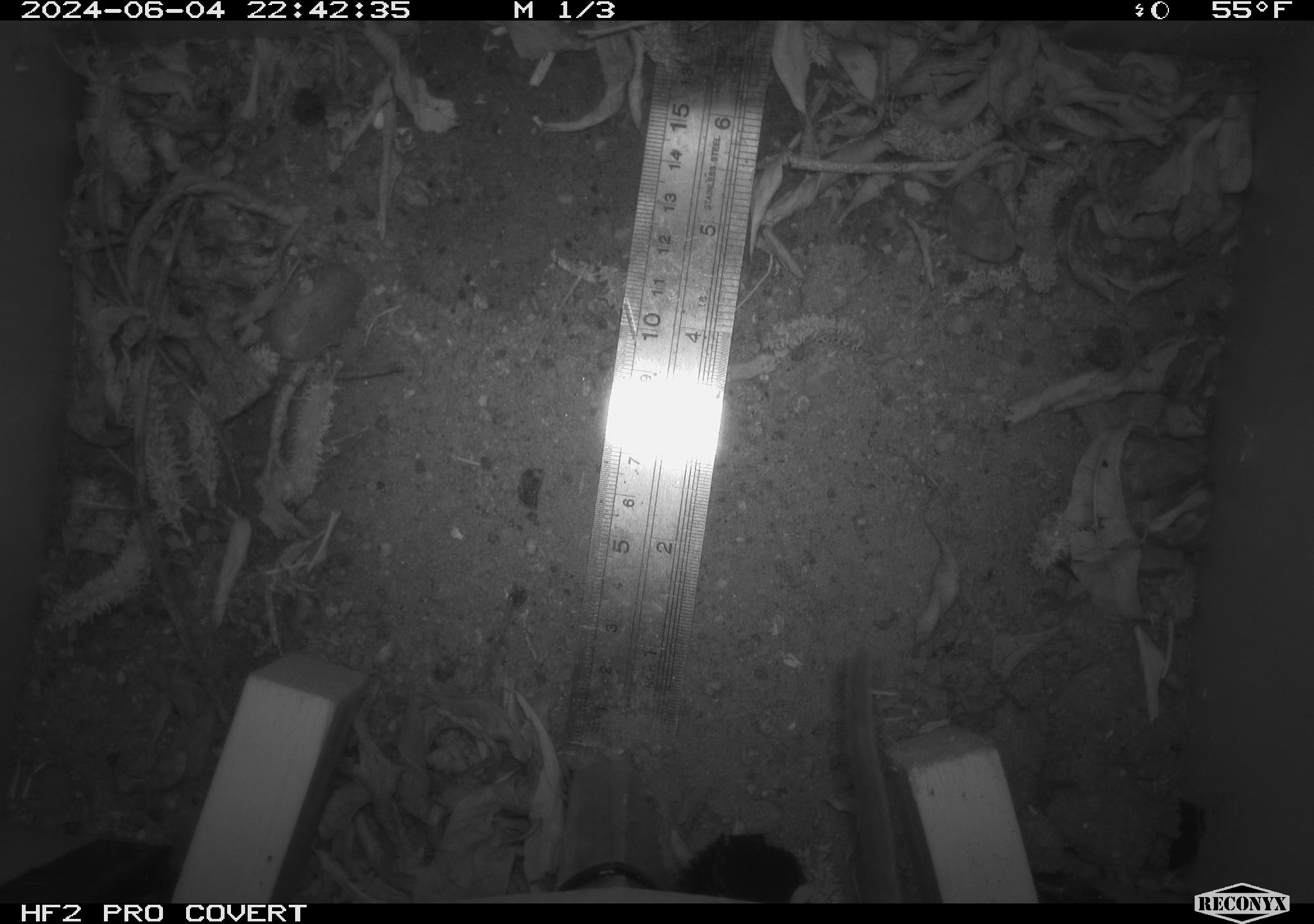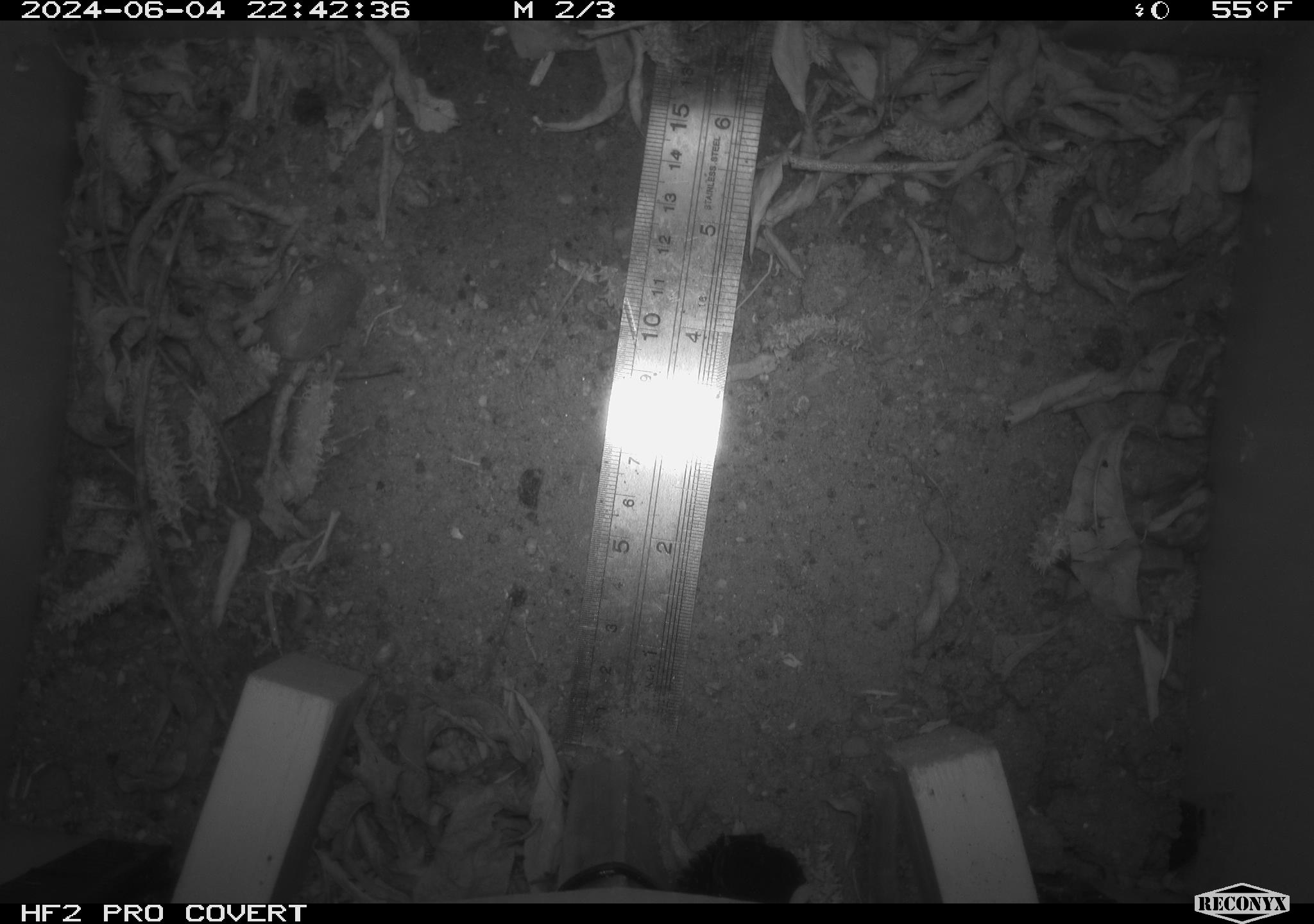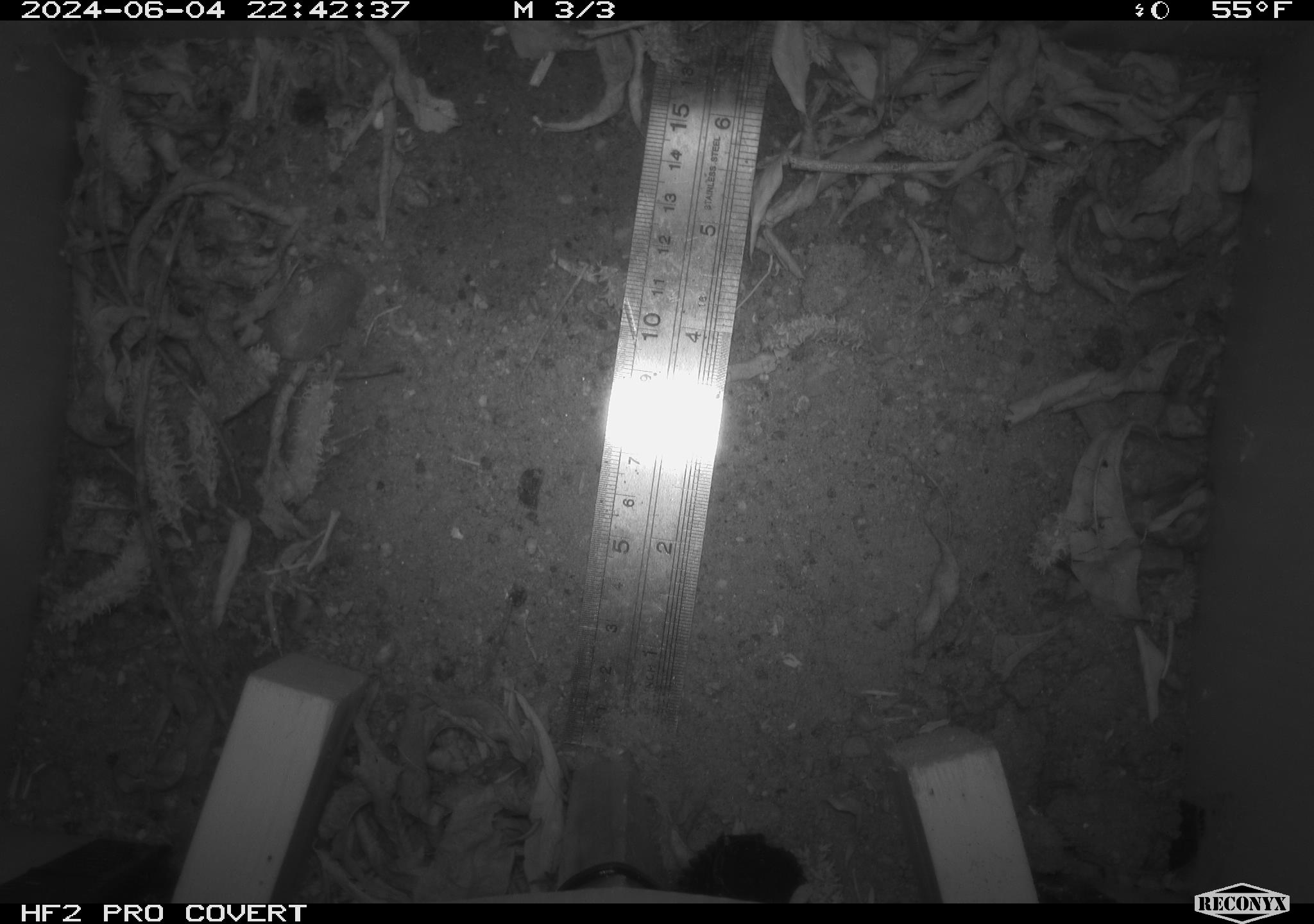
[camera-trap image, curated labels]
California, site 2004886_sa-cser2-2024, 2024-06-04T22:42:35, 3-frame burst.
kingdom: Animalia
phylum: Chordata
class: Mammalia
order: Rodentia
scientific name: Rodentia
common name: rodent